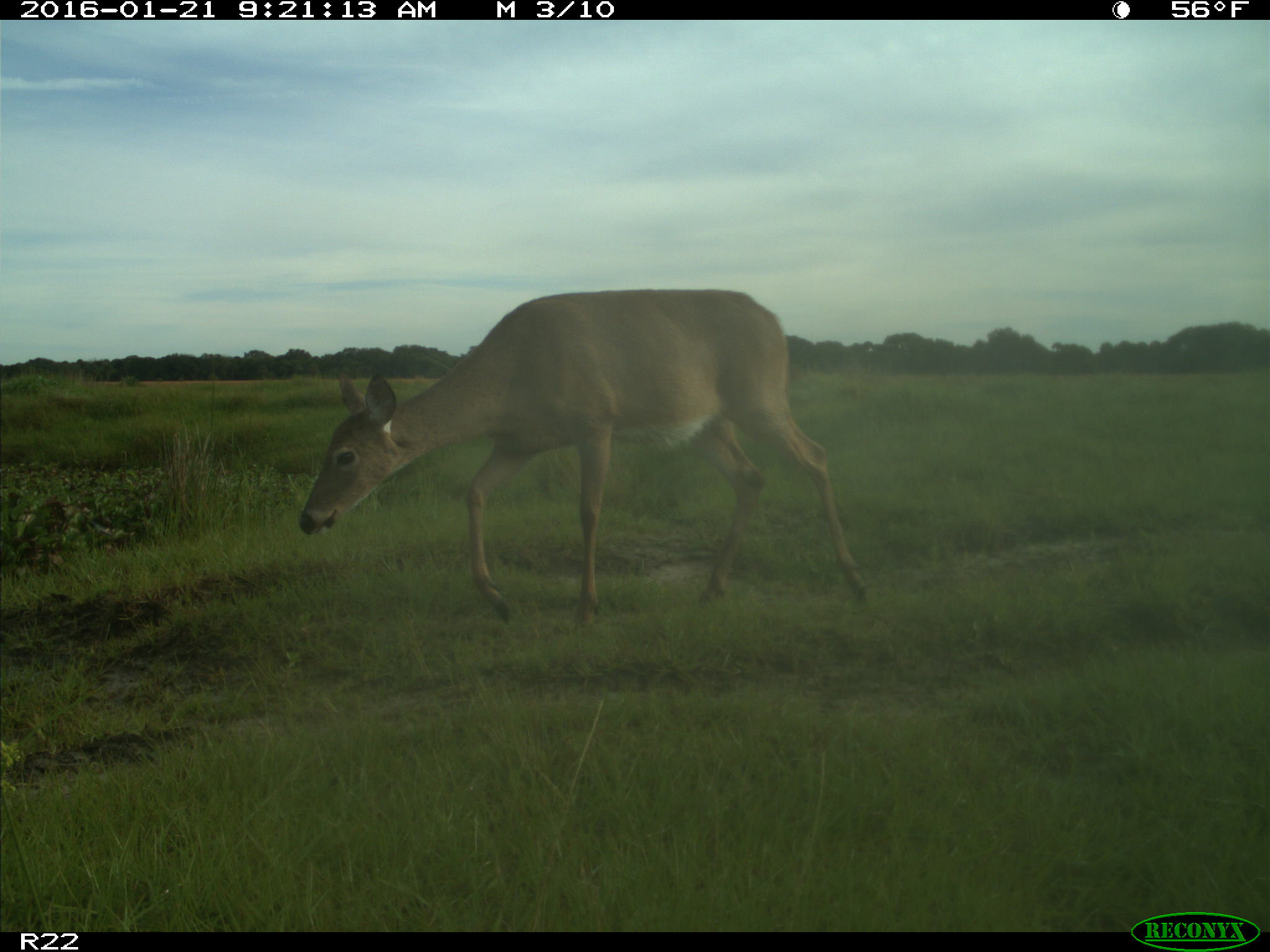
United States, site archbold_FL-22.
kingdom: Animalia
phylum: Chordata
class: Mammalia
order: Artiodactyla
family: Cervidae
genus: Odocoileus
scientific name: Odocoileus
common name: deer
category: unidentified deer